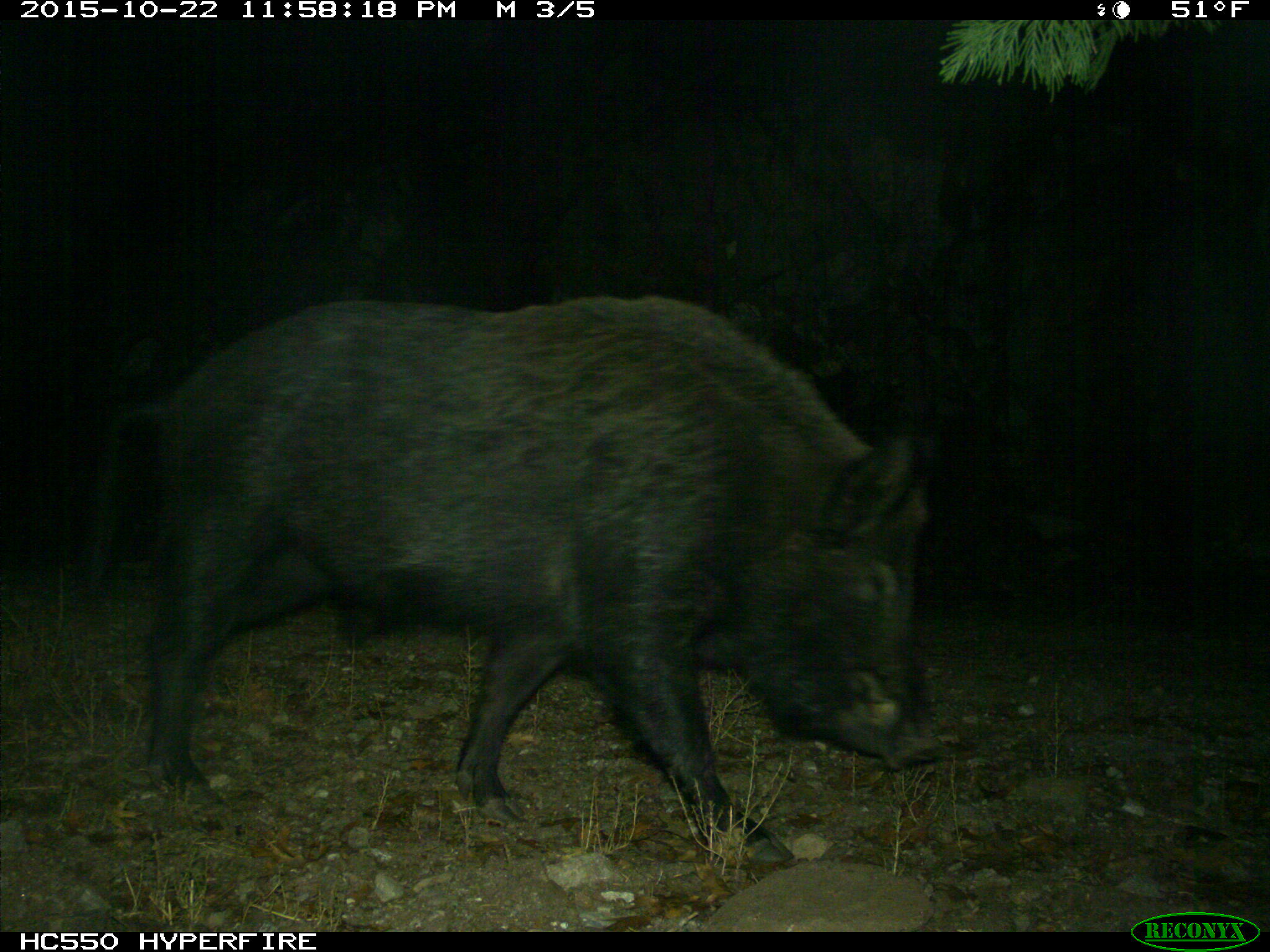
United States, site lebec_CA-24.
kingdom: Animalia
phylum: Chordata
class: Mammalia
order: Artiodactyla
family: Suidae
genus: Sus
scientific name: Sus scrofa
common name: wild boar